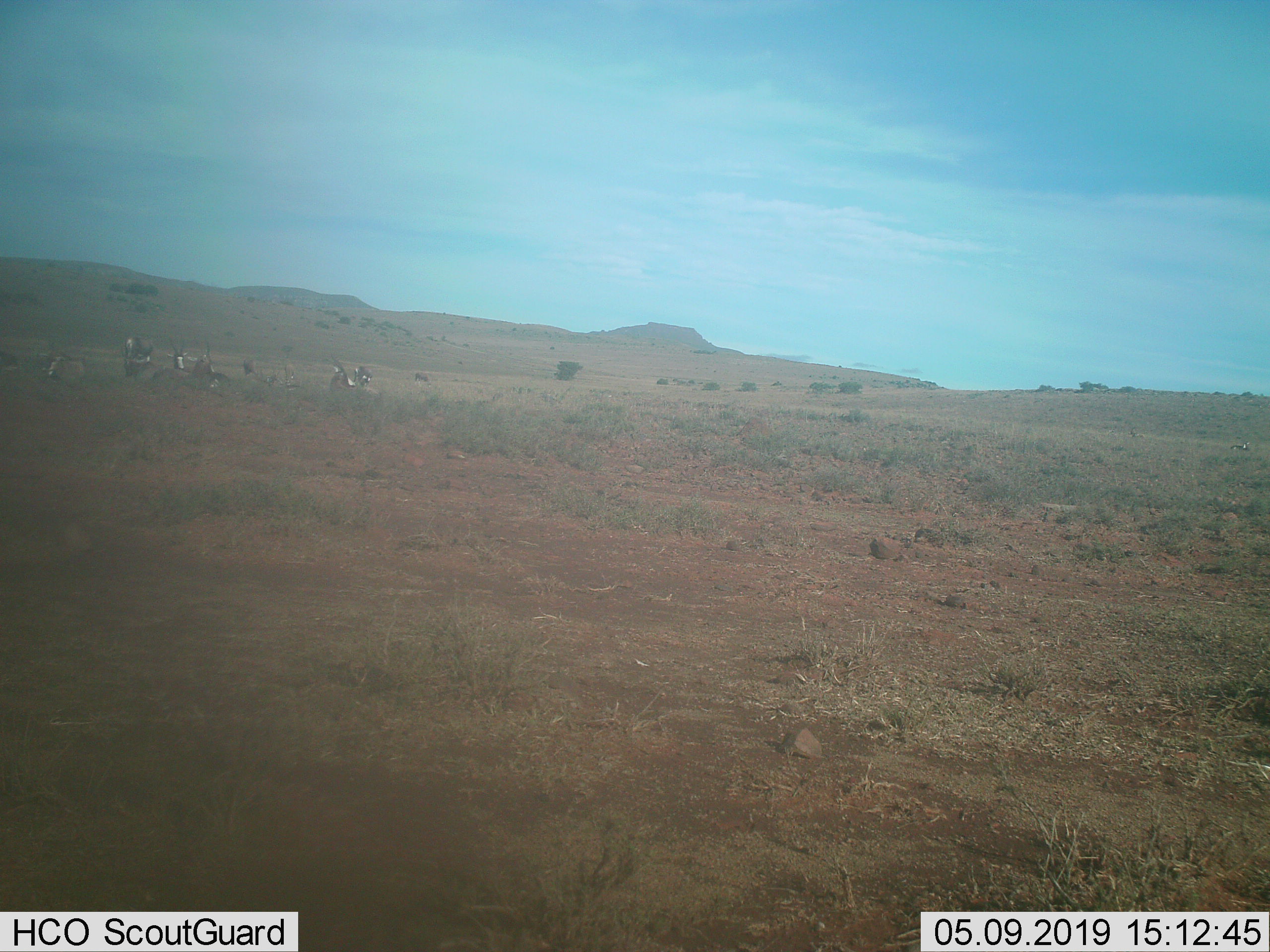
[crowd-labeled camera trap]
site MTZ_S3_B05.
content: unidentified animal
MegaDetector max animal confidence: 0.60